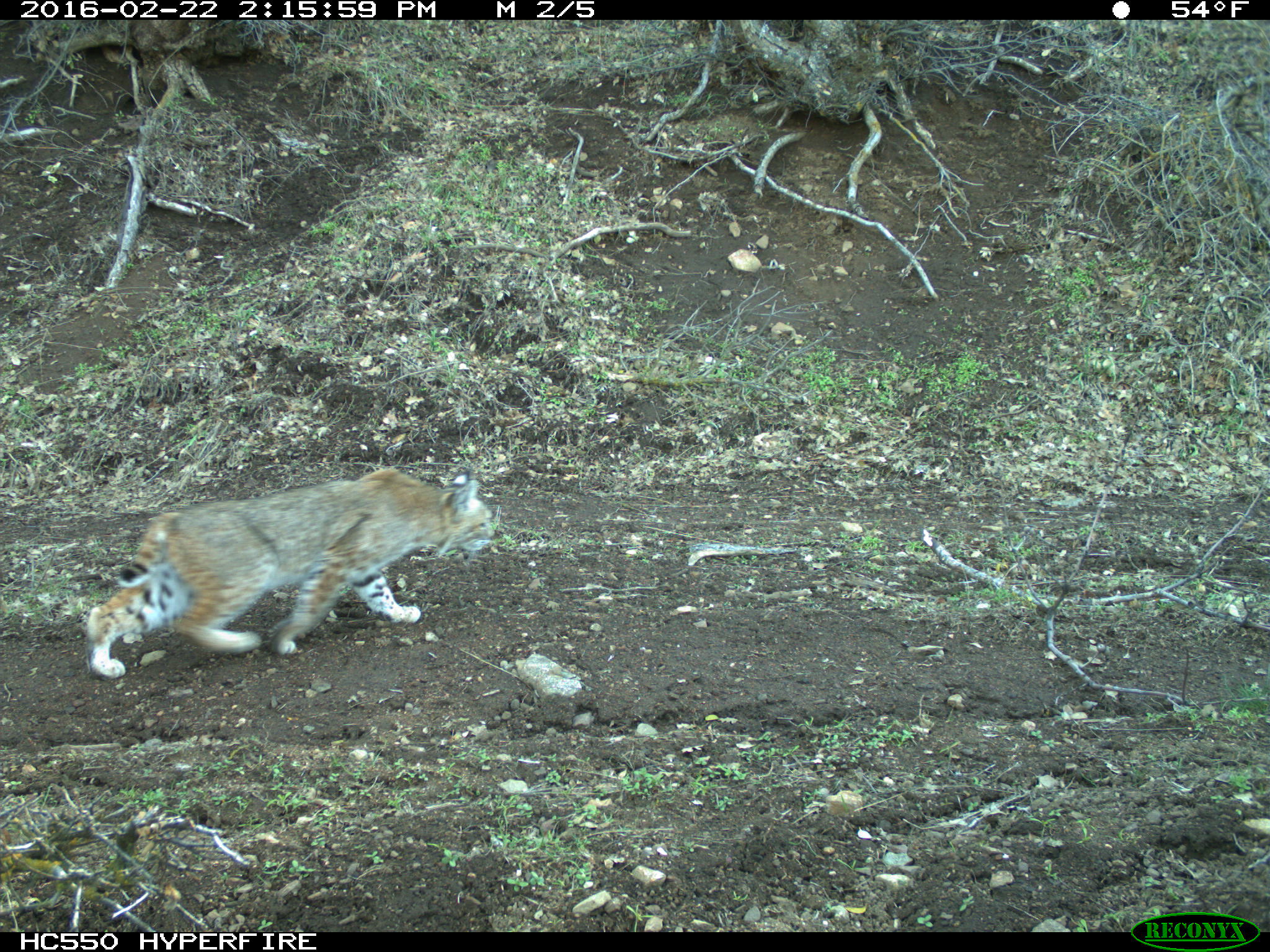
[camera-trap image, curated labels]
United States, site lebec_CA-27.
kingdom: Animalia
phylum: Chordata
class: Mammalia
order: Carnivora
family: Felidae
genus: Lynx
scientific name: Lynx rufus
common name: bobcat